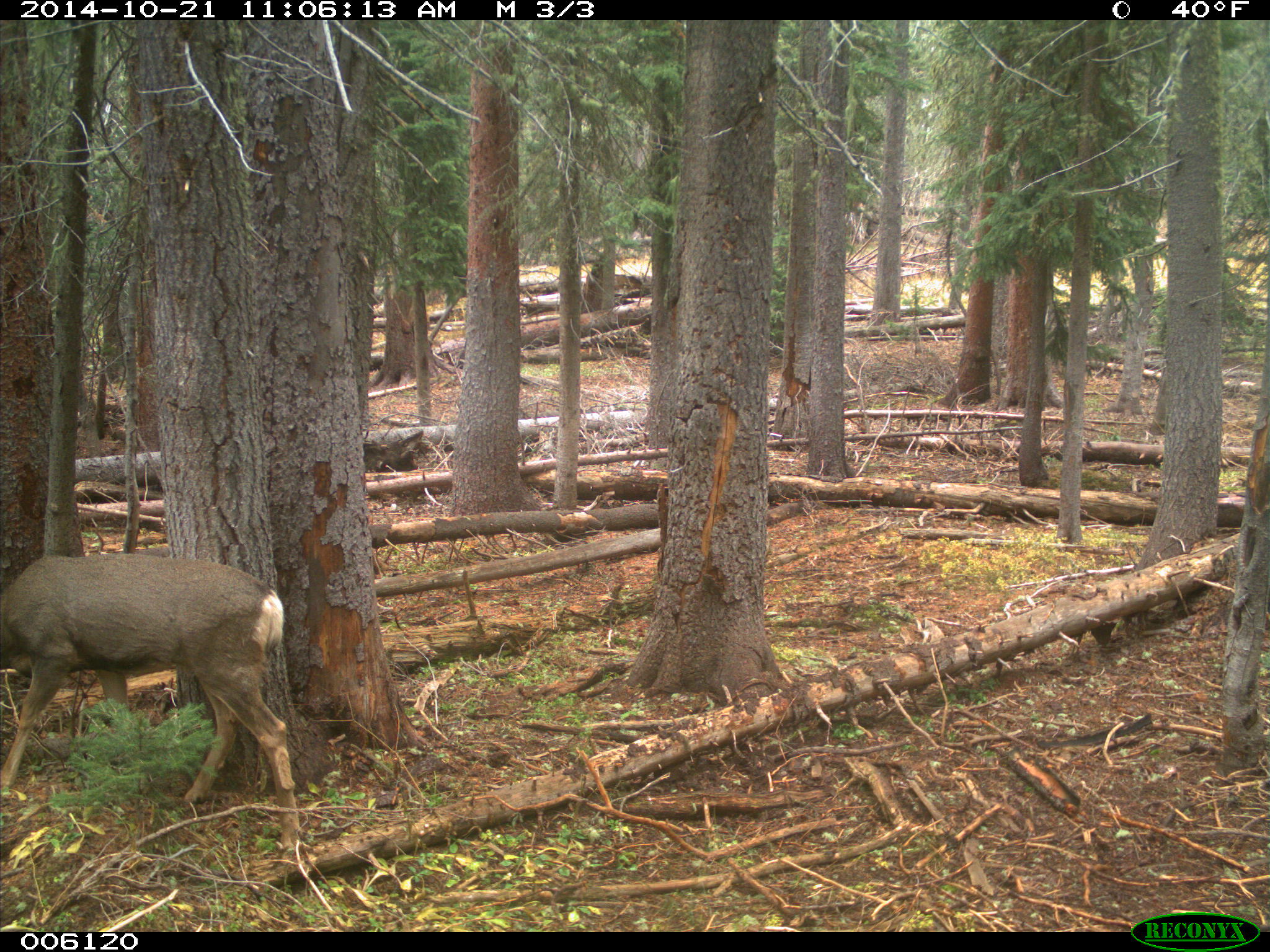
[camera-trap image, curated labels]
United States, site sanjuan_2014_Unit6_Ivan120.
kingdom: Animalia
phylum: Chordata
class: Mammalia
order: Artiodactyla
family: Cervidae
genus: Odocoileus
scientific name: Odocoileus hemionus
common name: mule deer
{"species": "Odocoileus hemionus (mule deer)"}